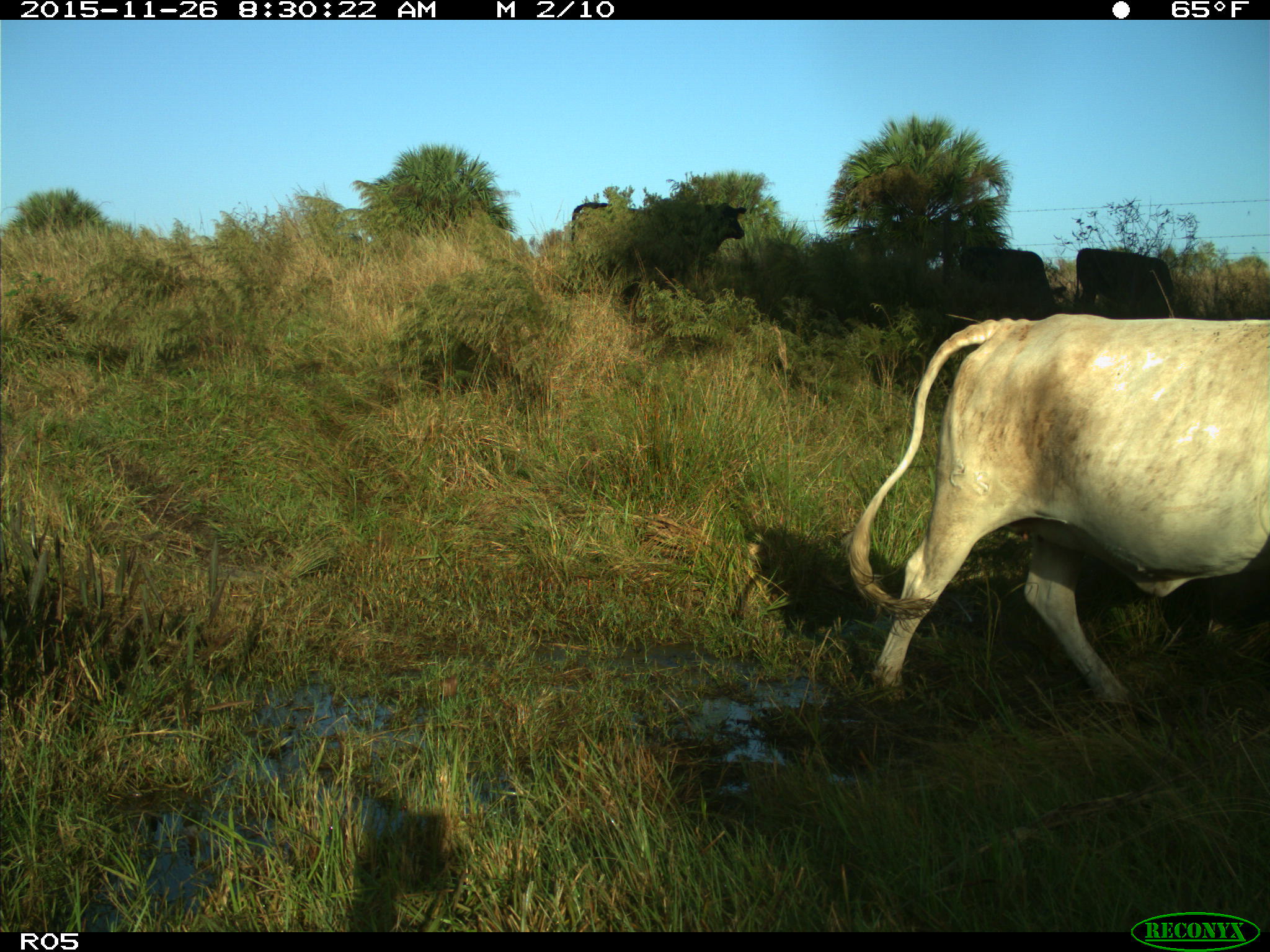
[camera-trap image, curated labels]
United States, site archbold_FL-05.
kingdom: Animalia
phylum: Chordata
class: Mammalia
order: Artiodactyla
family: Bovidae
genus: Bos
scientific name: Bos taurus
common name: domestic cow